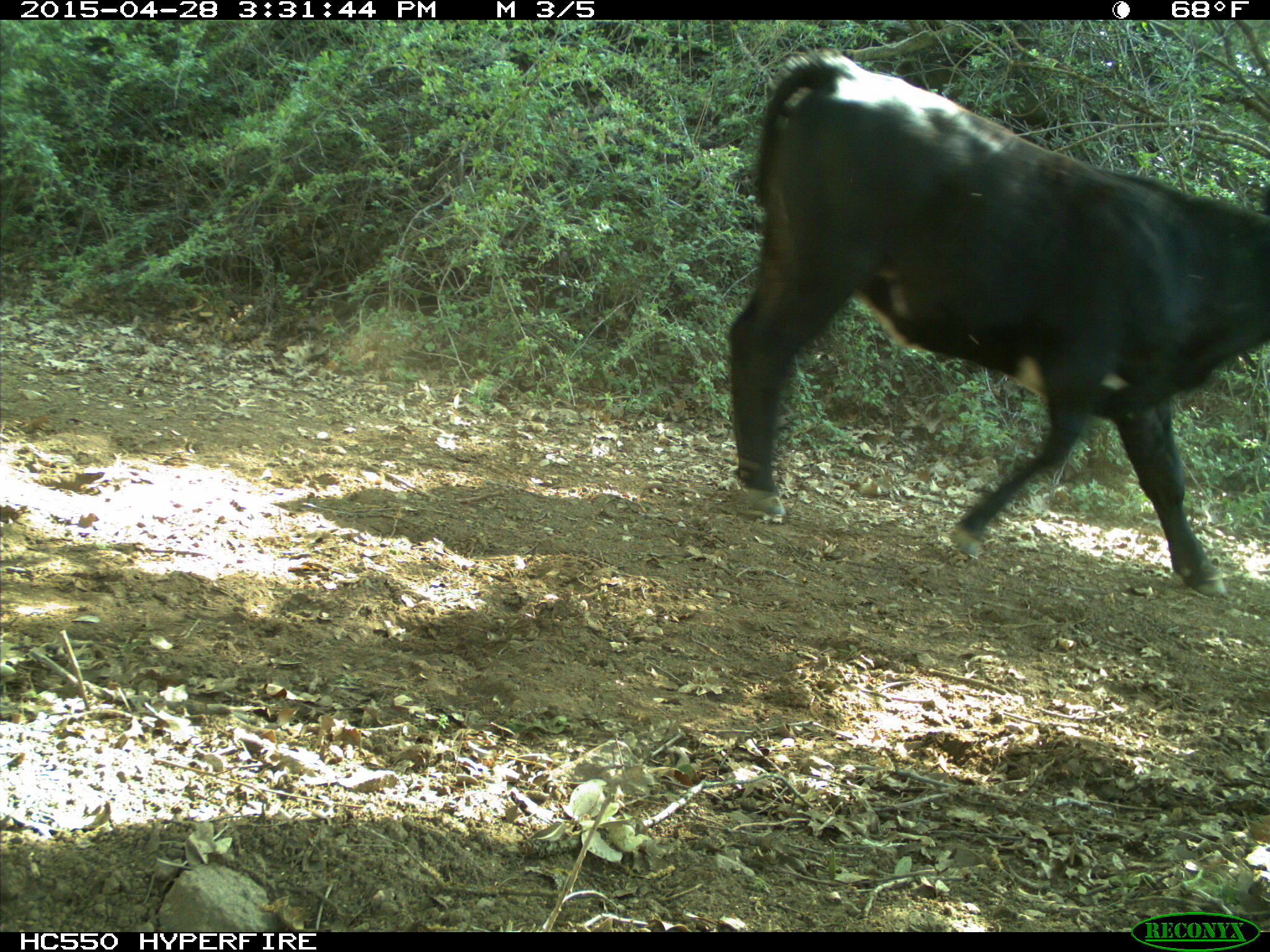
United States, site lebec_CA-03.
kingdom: Animalia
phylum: Chordata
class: Mammalia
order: Artiodactyla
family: Bovidae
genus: Bos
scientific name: Bos taurus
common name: domestic cow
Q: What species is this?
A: Bos taurus (domestic cow).